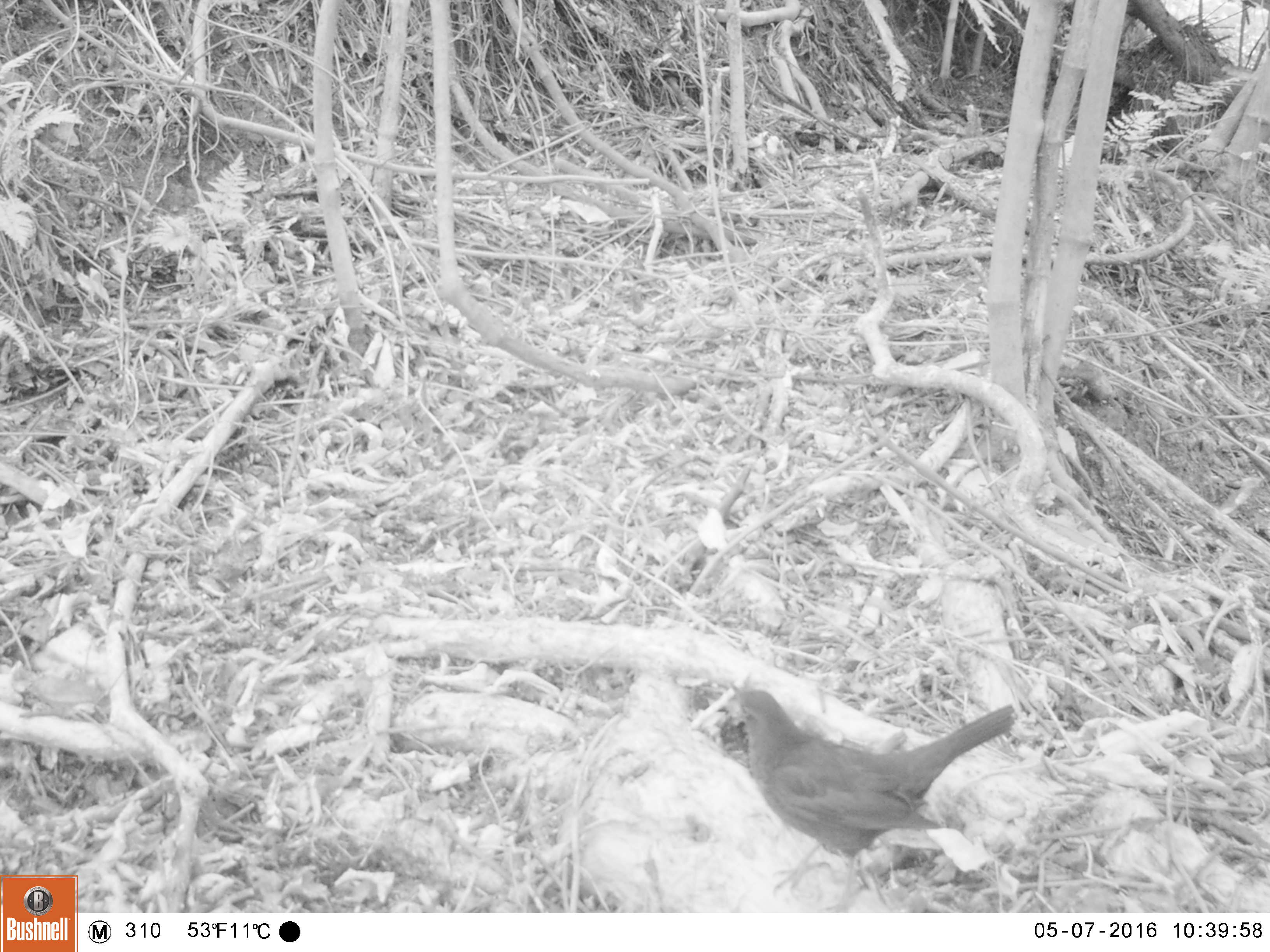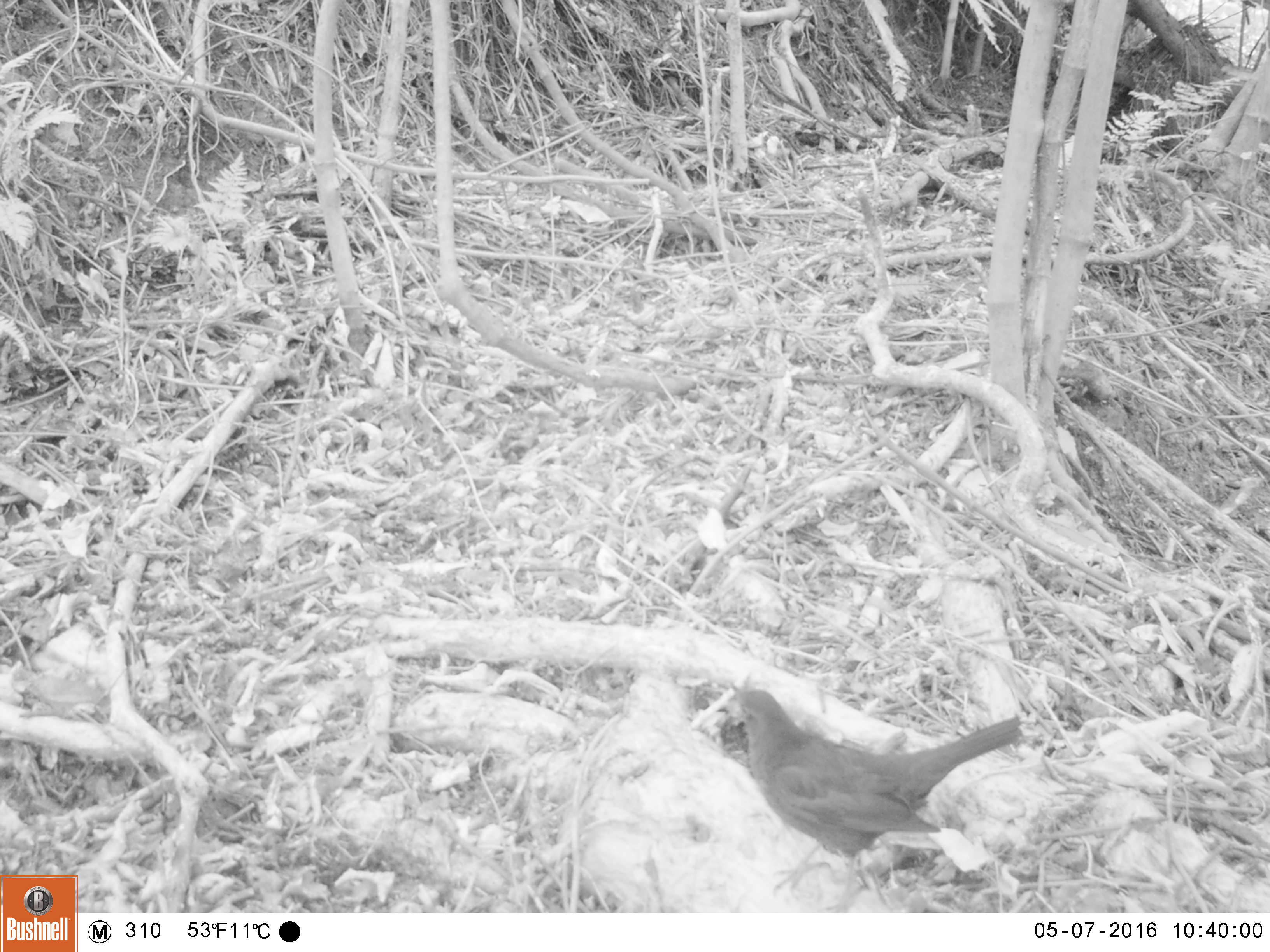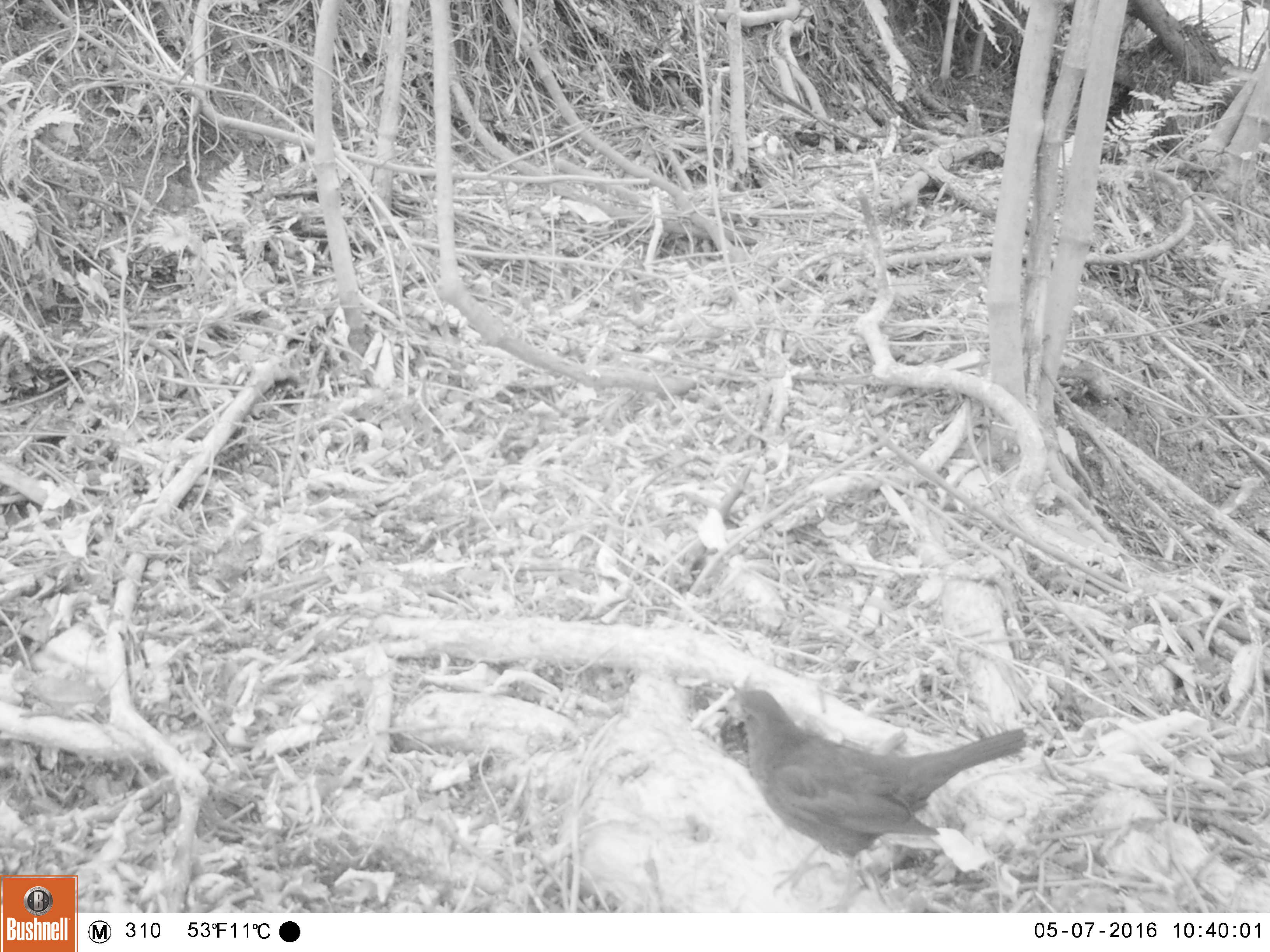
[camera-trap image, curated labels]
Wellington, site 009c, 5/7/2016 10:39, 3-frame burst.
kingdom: Animalia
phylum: Chordata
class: Aves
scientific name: Aves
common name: bird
Bird (Aves).